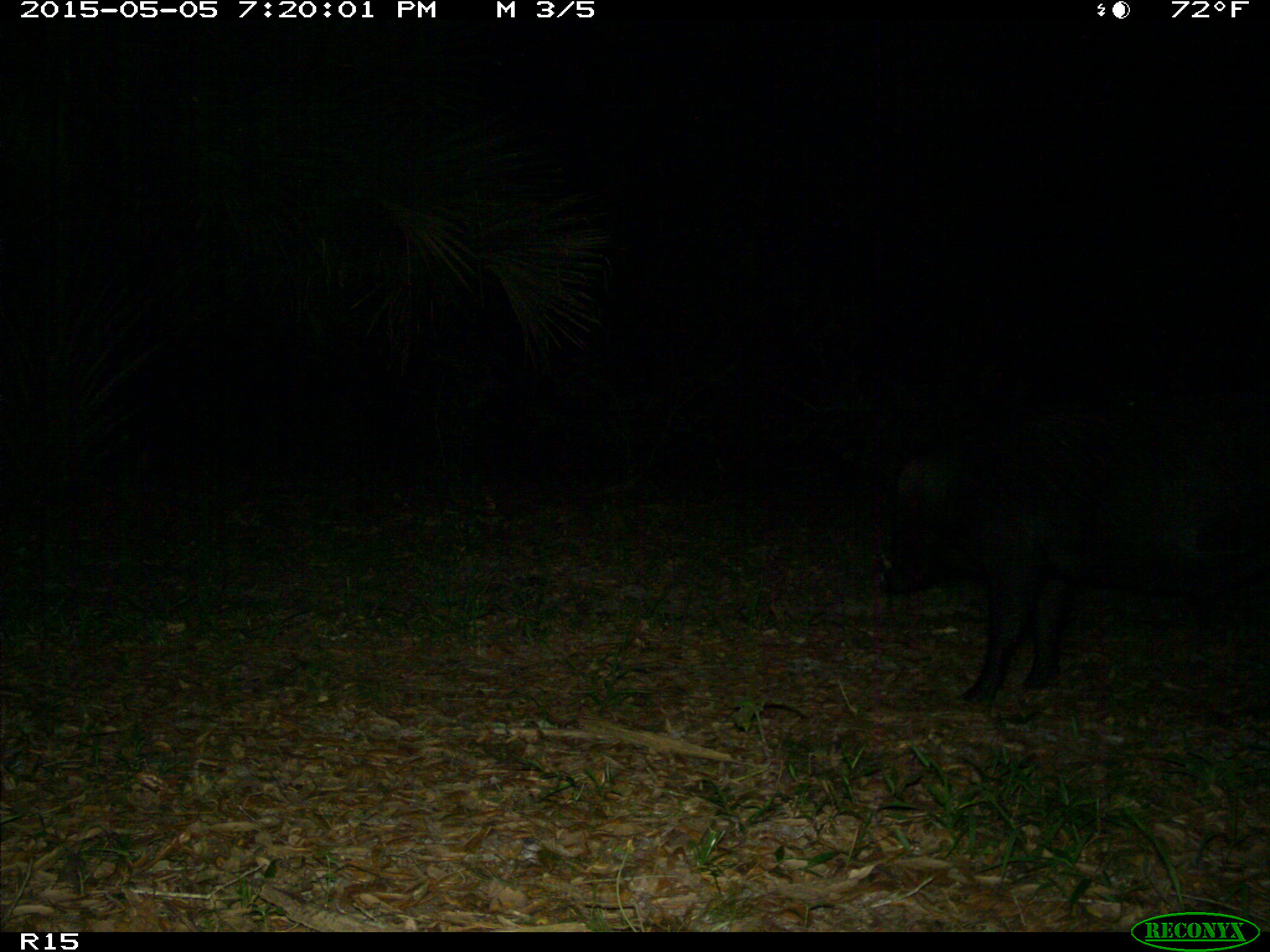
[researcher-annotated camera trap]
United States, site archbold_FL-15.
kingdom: Animalia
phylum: Chordata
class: Mammalia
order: Artiodactyla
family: Suidae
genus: Sus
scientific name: Sus scrofa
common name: wild boar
Sus scrofa (wild boar).